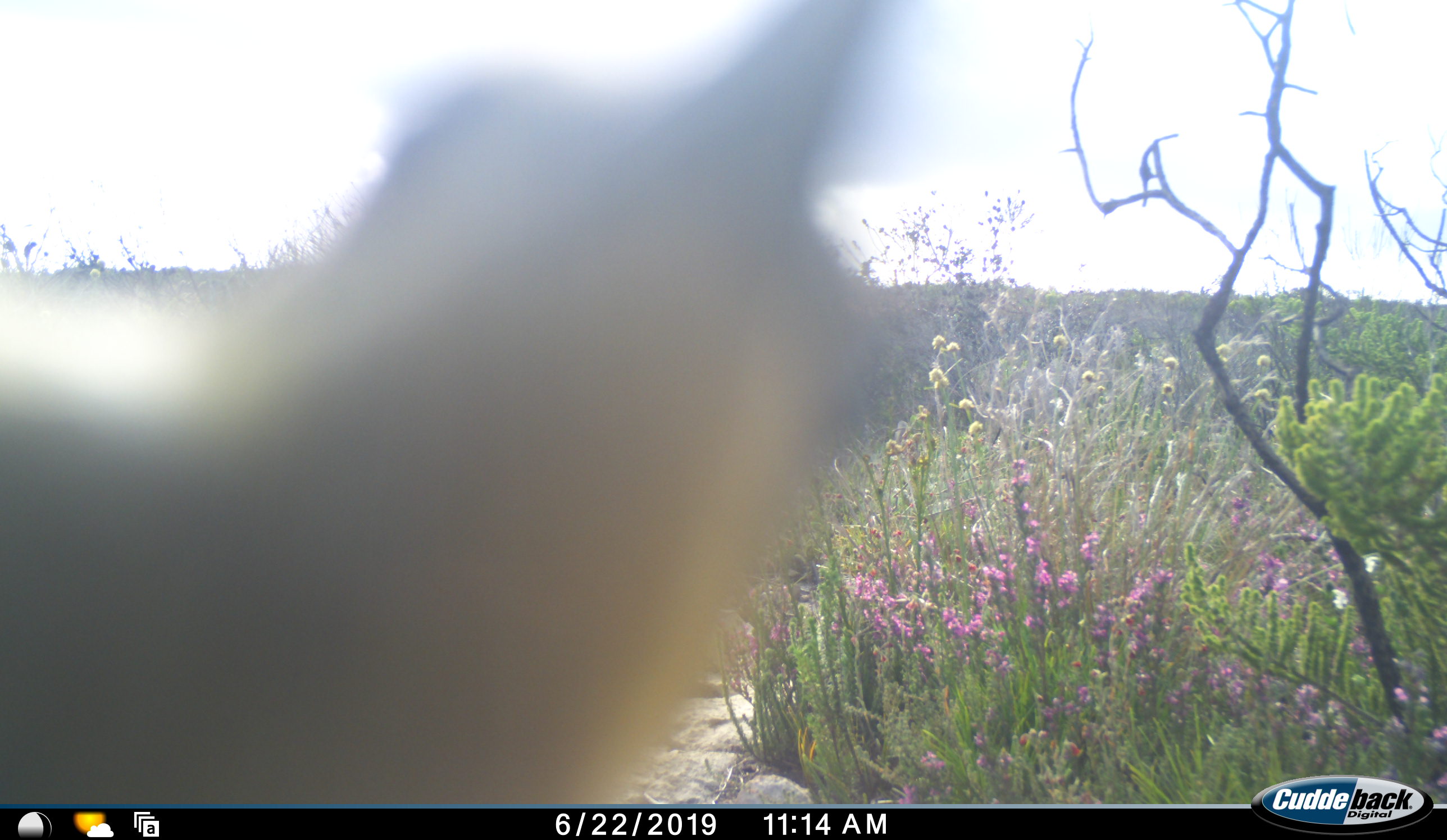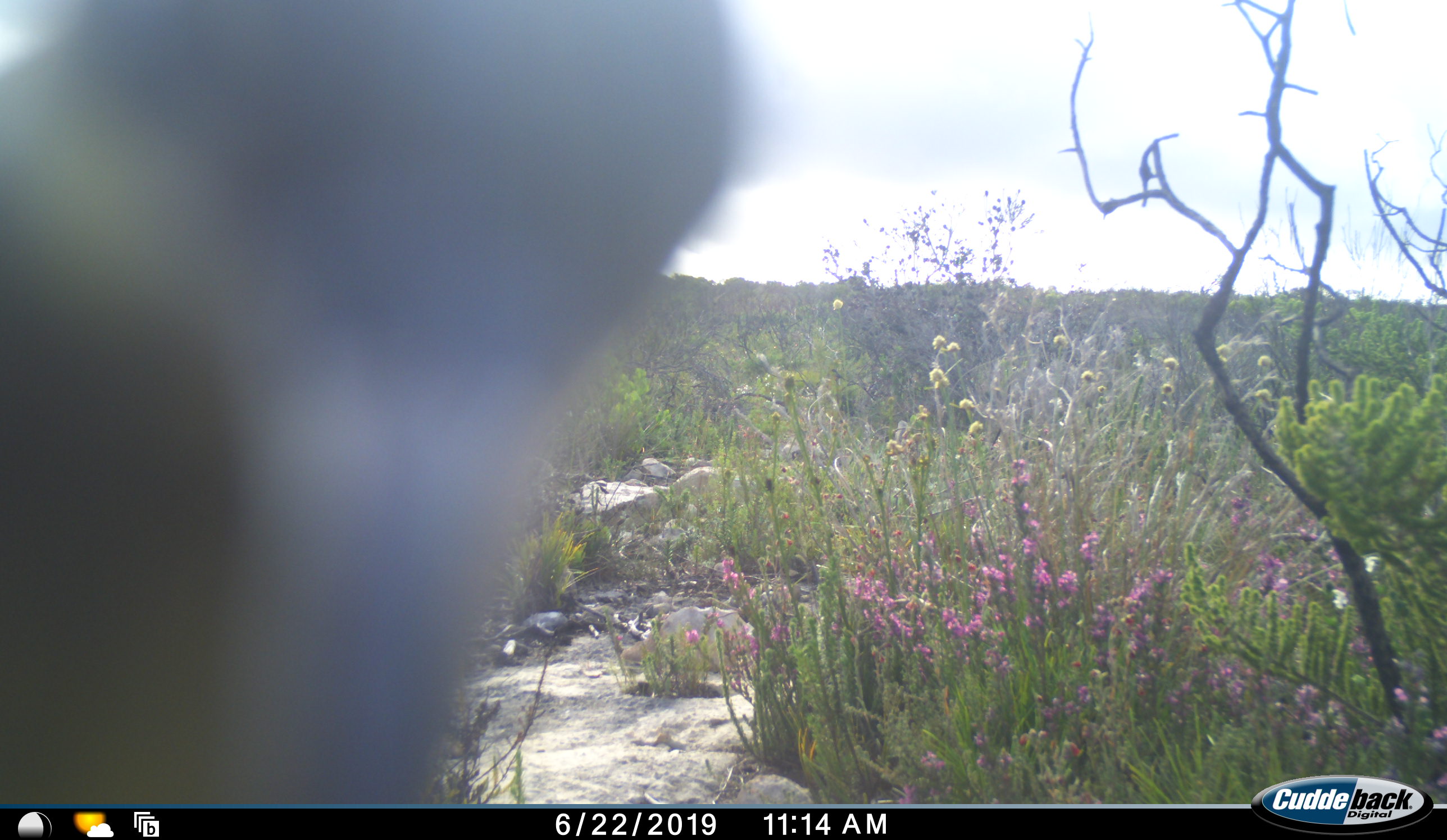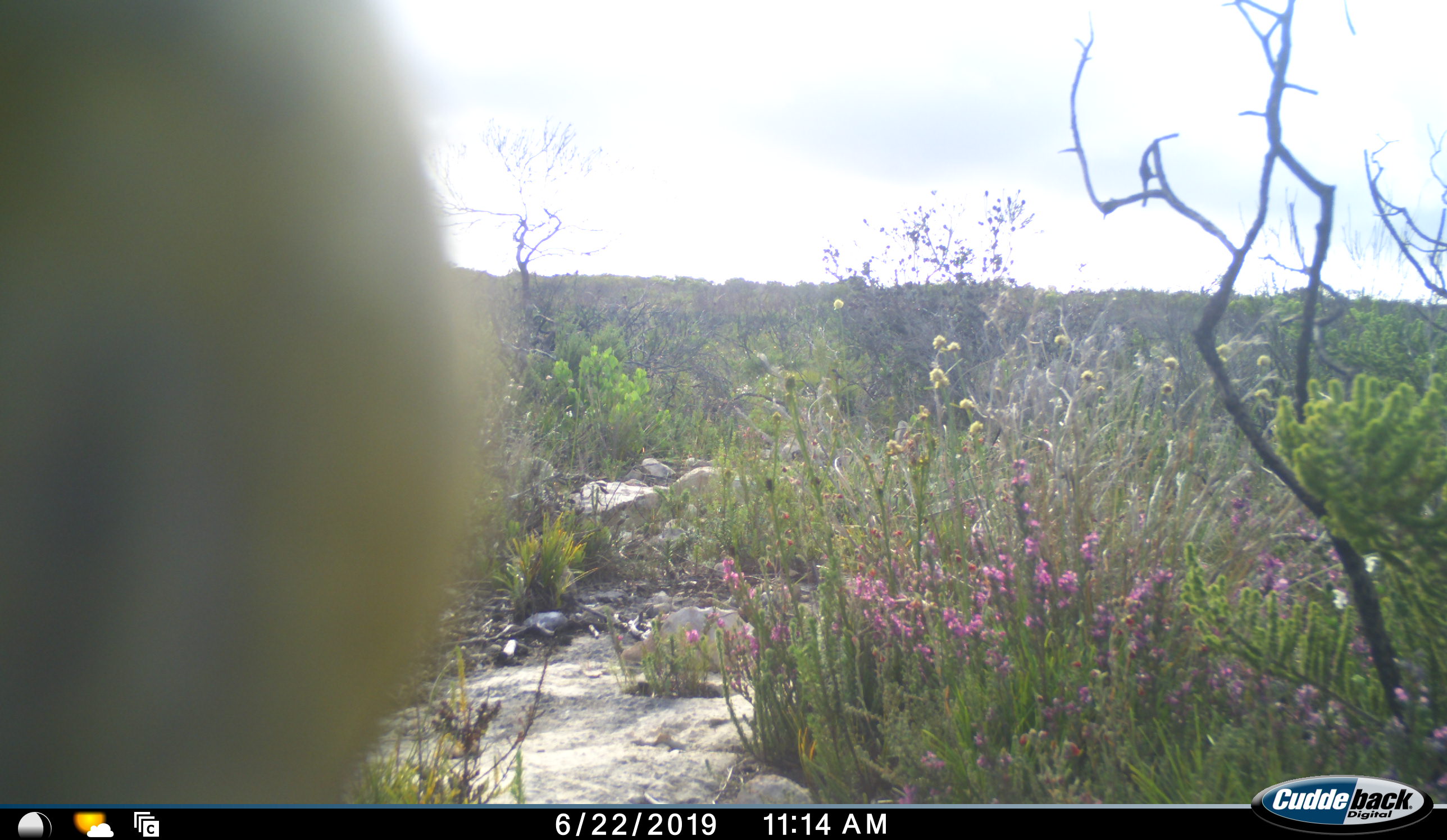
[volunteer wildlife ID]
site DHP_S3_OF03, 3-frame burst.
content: unidentified animal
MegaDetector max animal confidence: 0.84